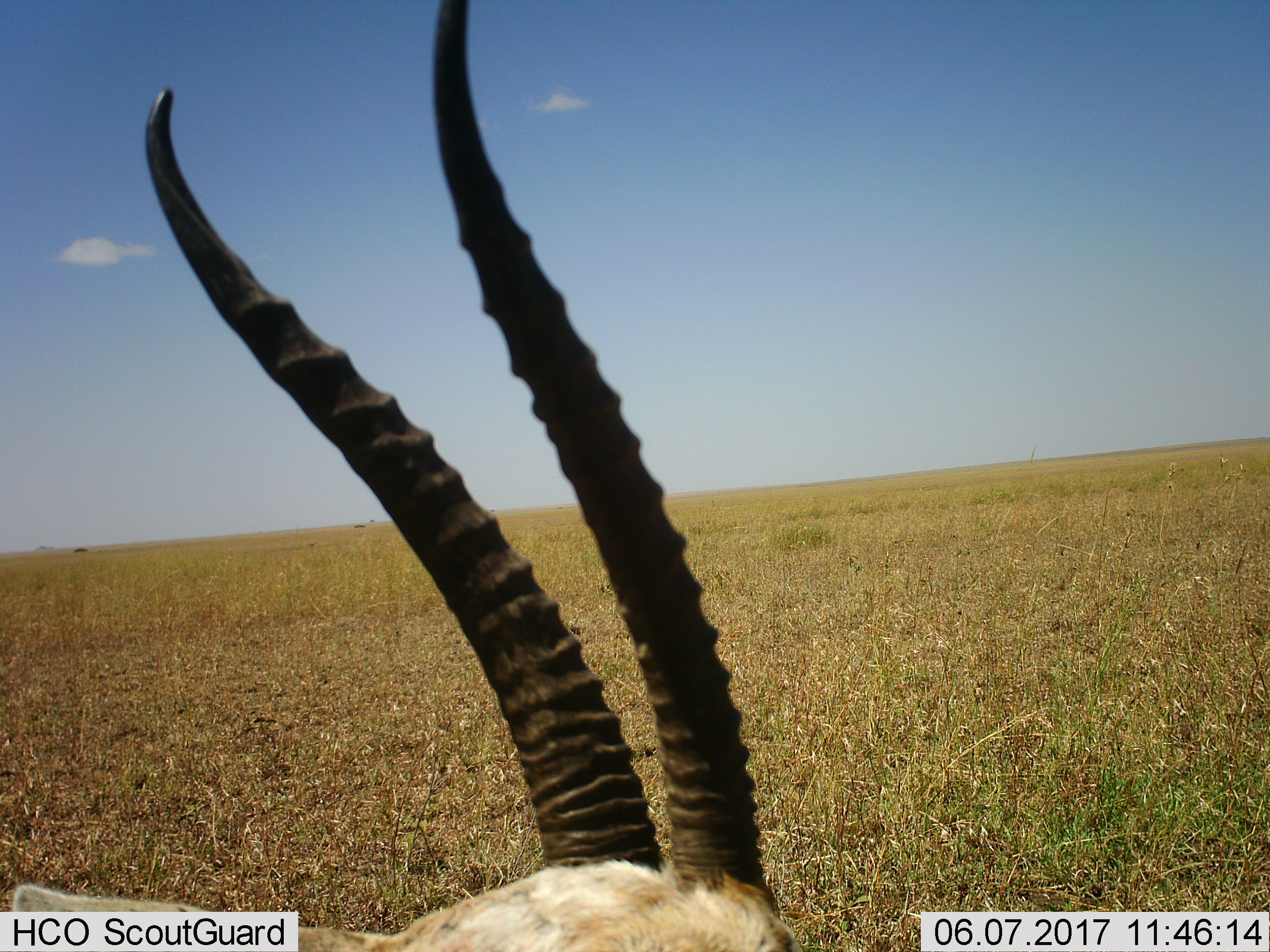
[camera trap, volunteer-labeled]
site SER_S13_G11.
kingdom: Animalia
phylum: Chordata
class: Mammalia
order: Artiodactyla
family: Bovidae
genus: Nanger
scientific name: Nanger granti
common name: grant's gazelle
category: gazellegrants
Gazellegrants (grant's gazelle) (Nanger granti), count 1. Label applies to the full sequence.